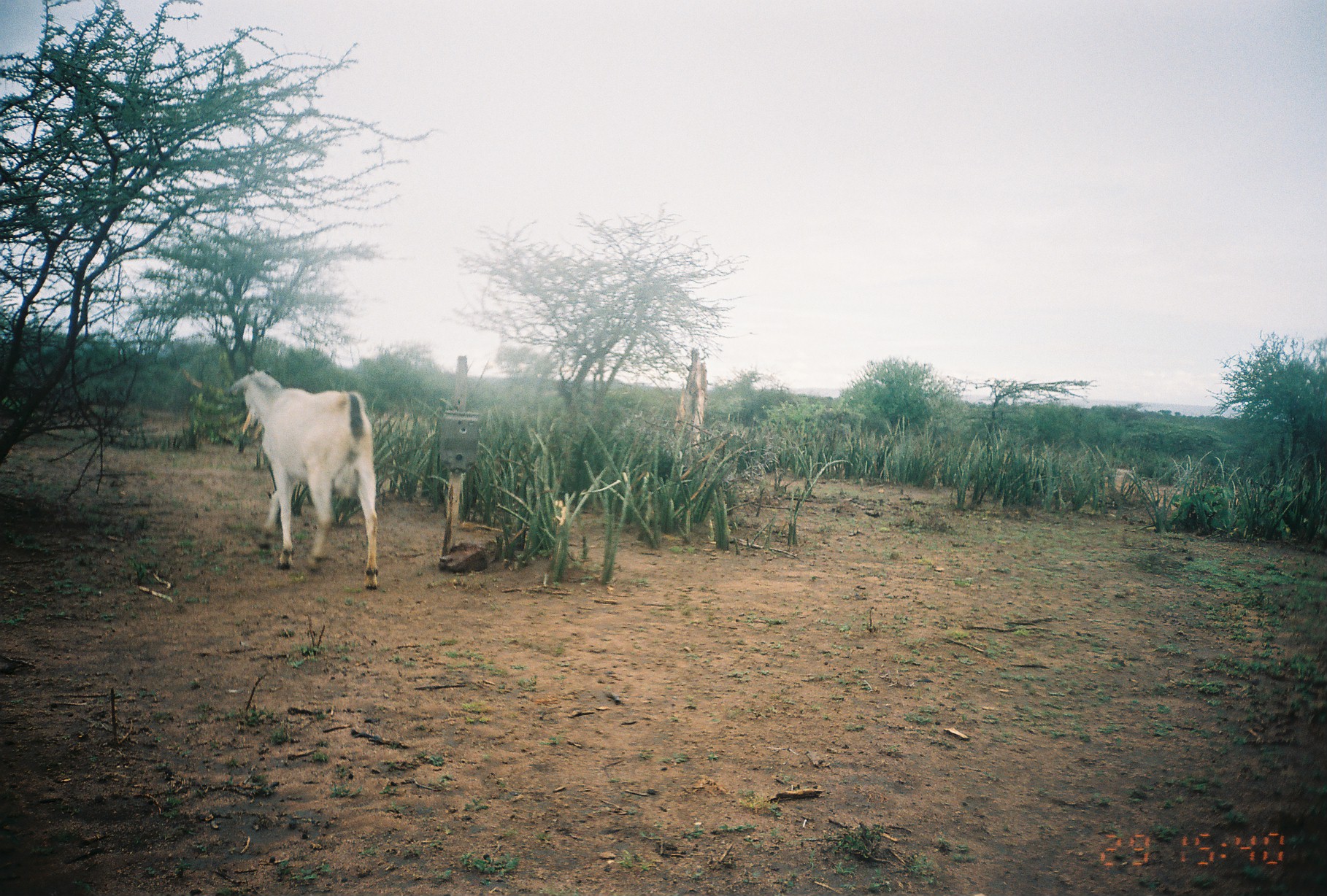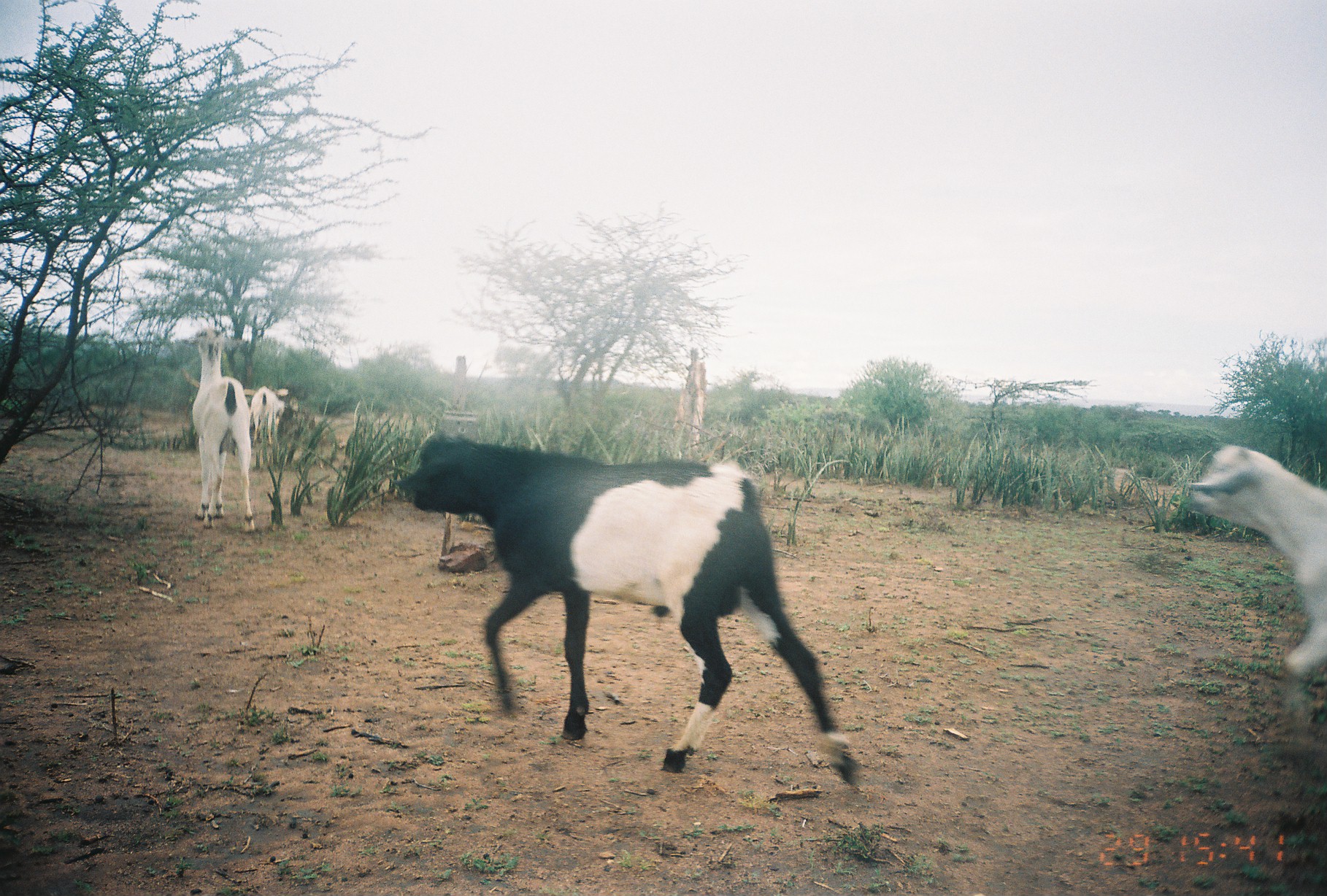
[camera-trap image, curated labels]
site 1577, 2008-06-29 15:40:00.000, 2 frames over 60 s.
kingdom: Animalia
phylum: Chordata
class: Mammalia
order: Artiodactyla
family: Bovidae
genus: Capra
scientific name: Capra aegagrus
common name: wild goat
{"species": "Capra aegagrus (wild goat)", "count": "1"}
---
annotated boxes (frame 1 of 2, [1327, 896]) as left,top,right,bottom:
capra aegagrus: 229,365,381,591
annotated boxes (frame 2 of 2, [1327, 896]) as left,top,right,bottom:
capra aegagrus: 409,427,865,796; 1178,440,1327,739; 189,326,252,535; 252,385,295,463